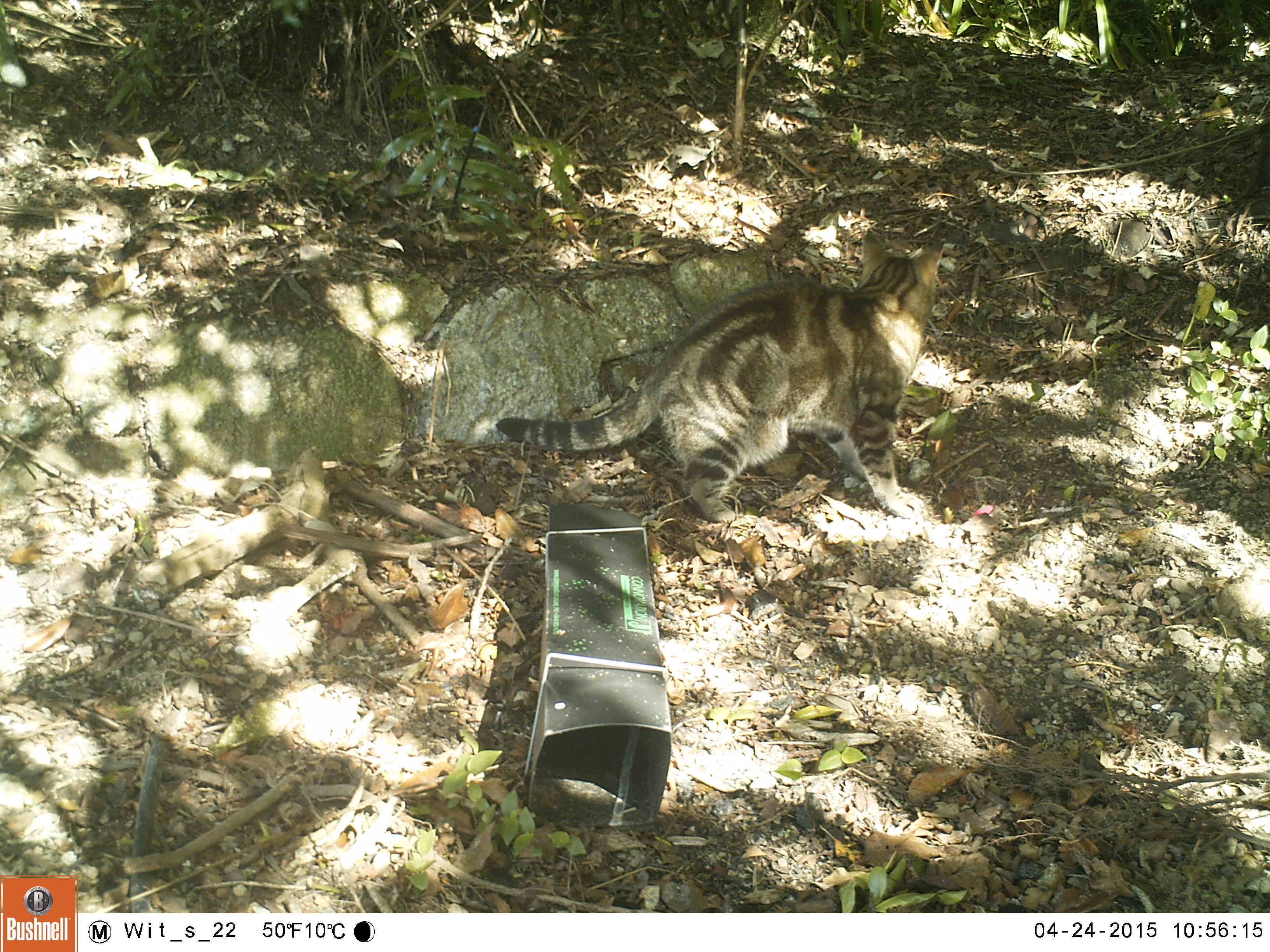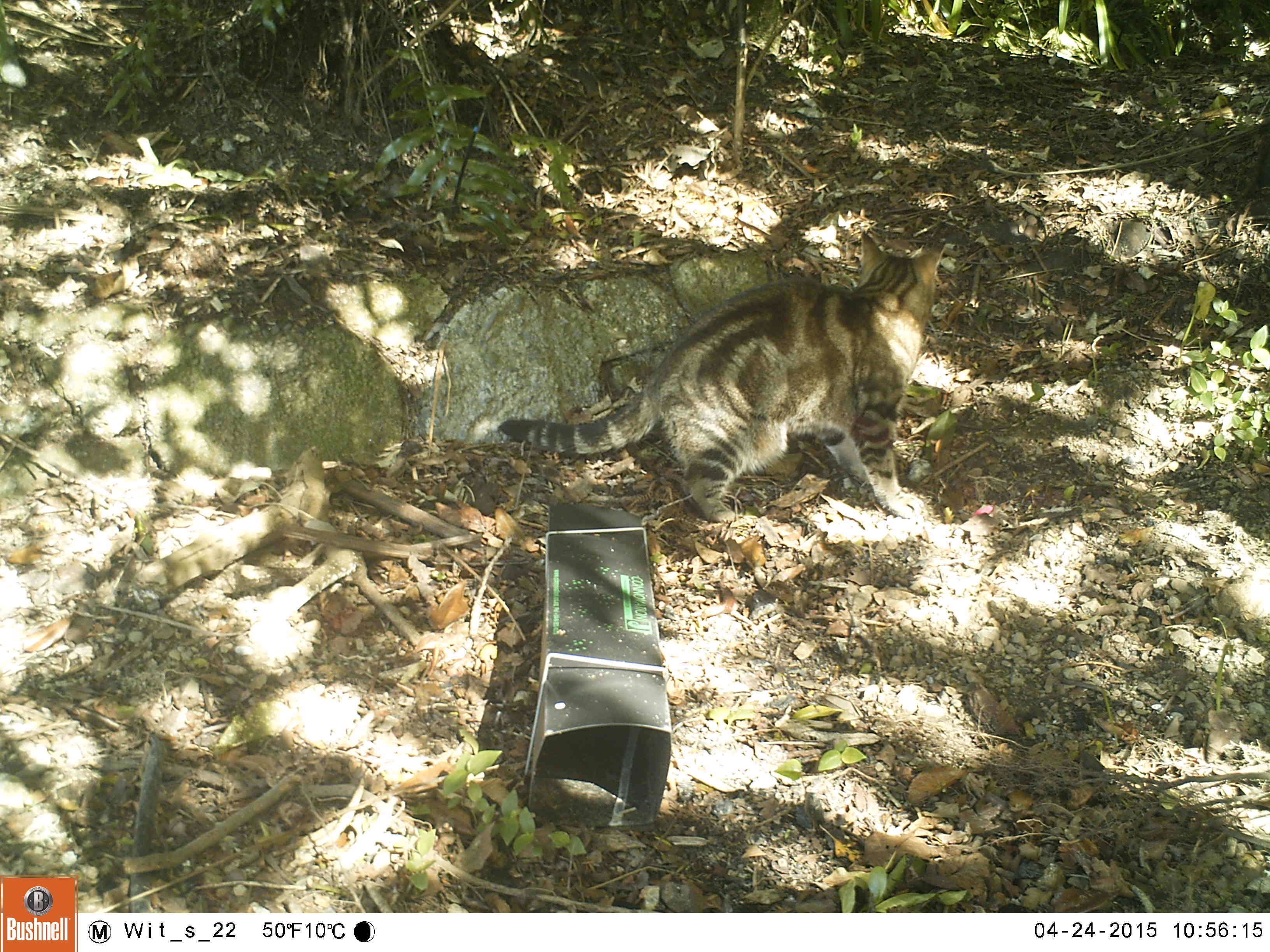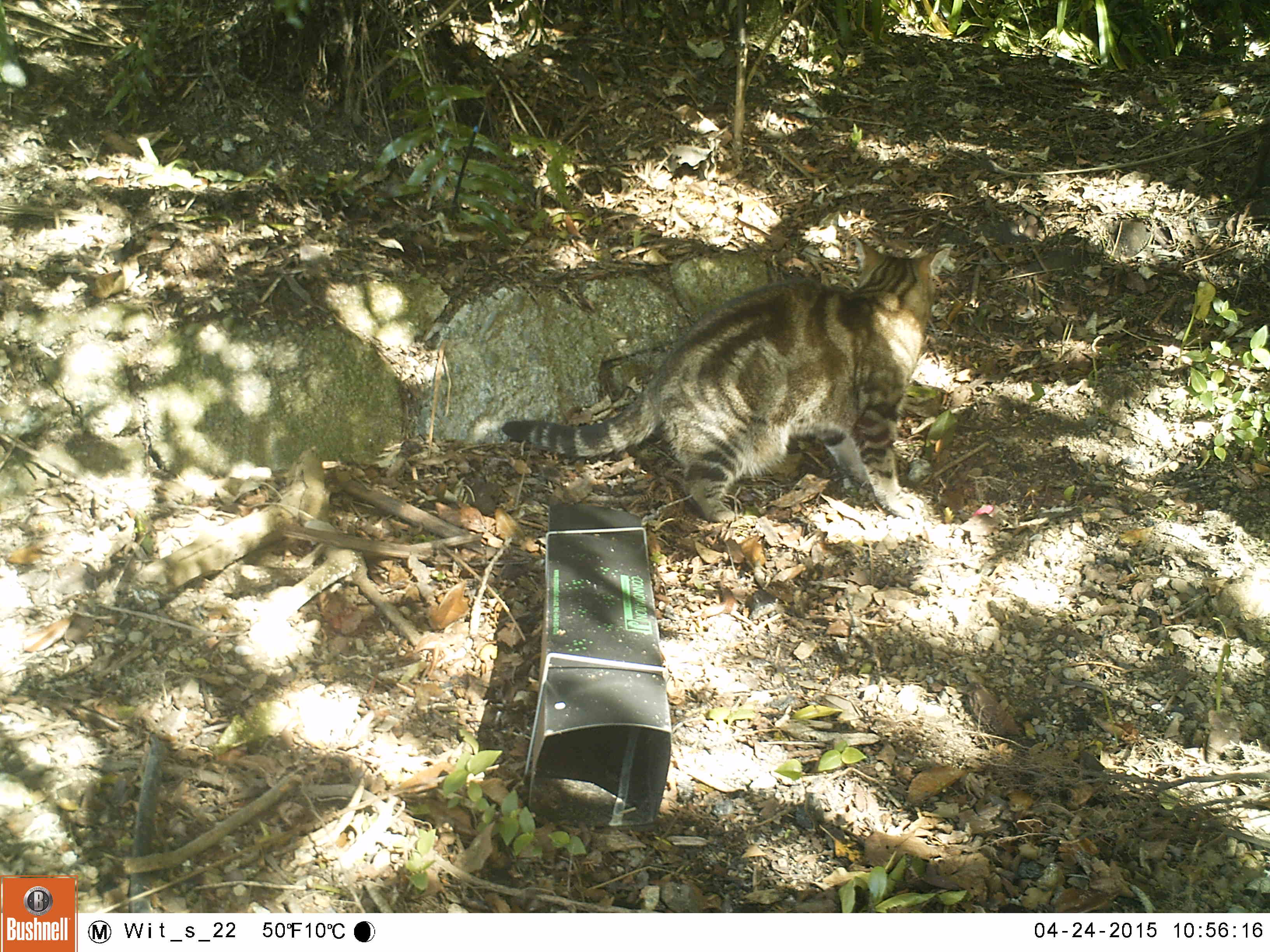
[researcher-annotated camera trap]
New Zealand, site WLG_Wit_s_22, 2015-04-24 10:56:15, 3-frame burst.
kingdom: Animalia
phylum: Chordata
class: Mammalia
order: Carnivora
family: Felidae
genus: Felis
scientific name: Felis catus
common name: domestic cat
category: cat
Cat (domestic cat) (Felis catus).